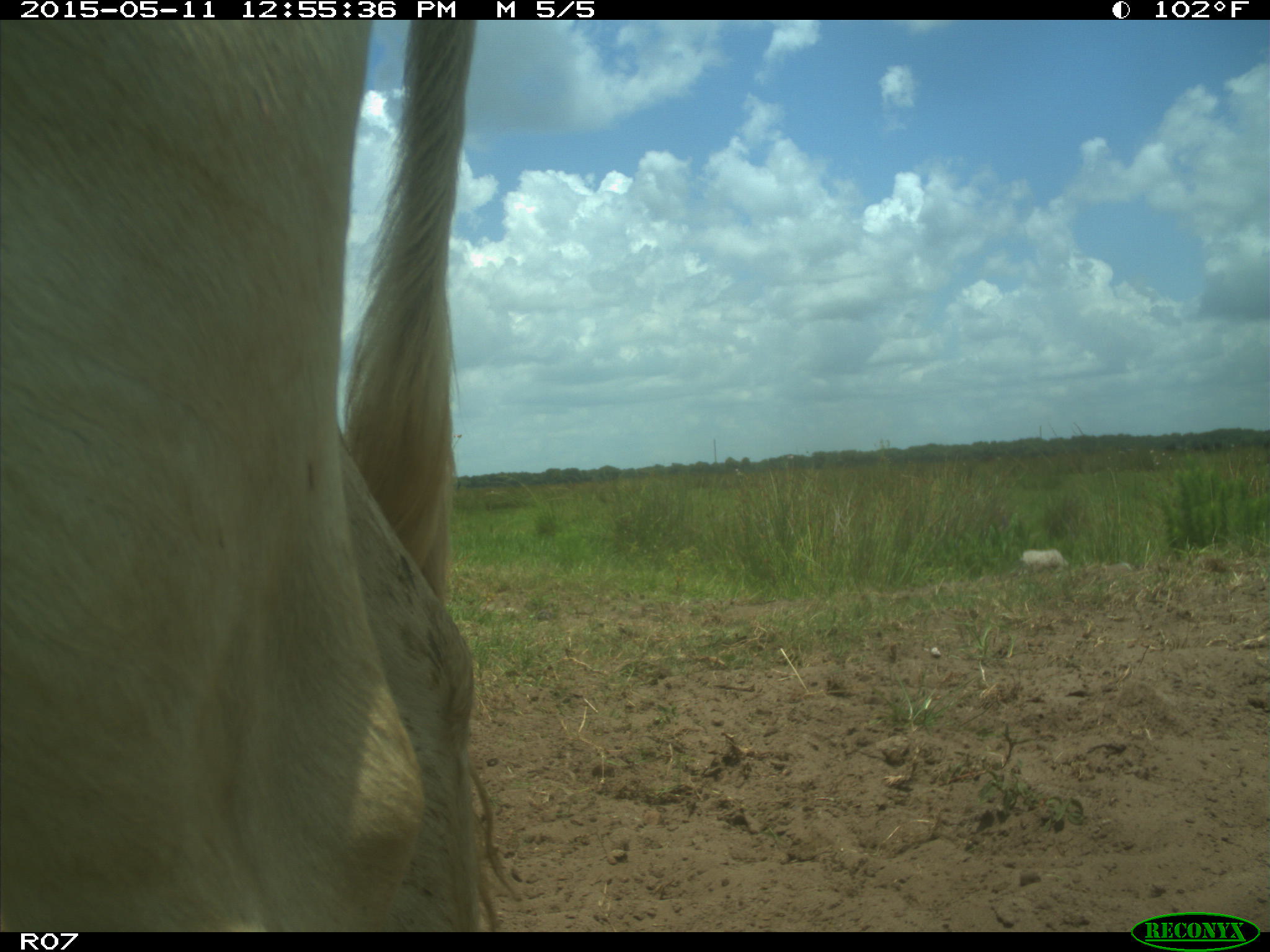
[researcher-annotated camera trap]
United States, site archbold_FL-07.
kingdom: Animalia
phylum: Chordata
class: Mammalia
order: Artiodactyla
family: Bovidae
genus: Bos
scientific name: Bos taurus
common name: domestic cow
Bos taurus (domestic cow).